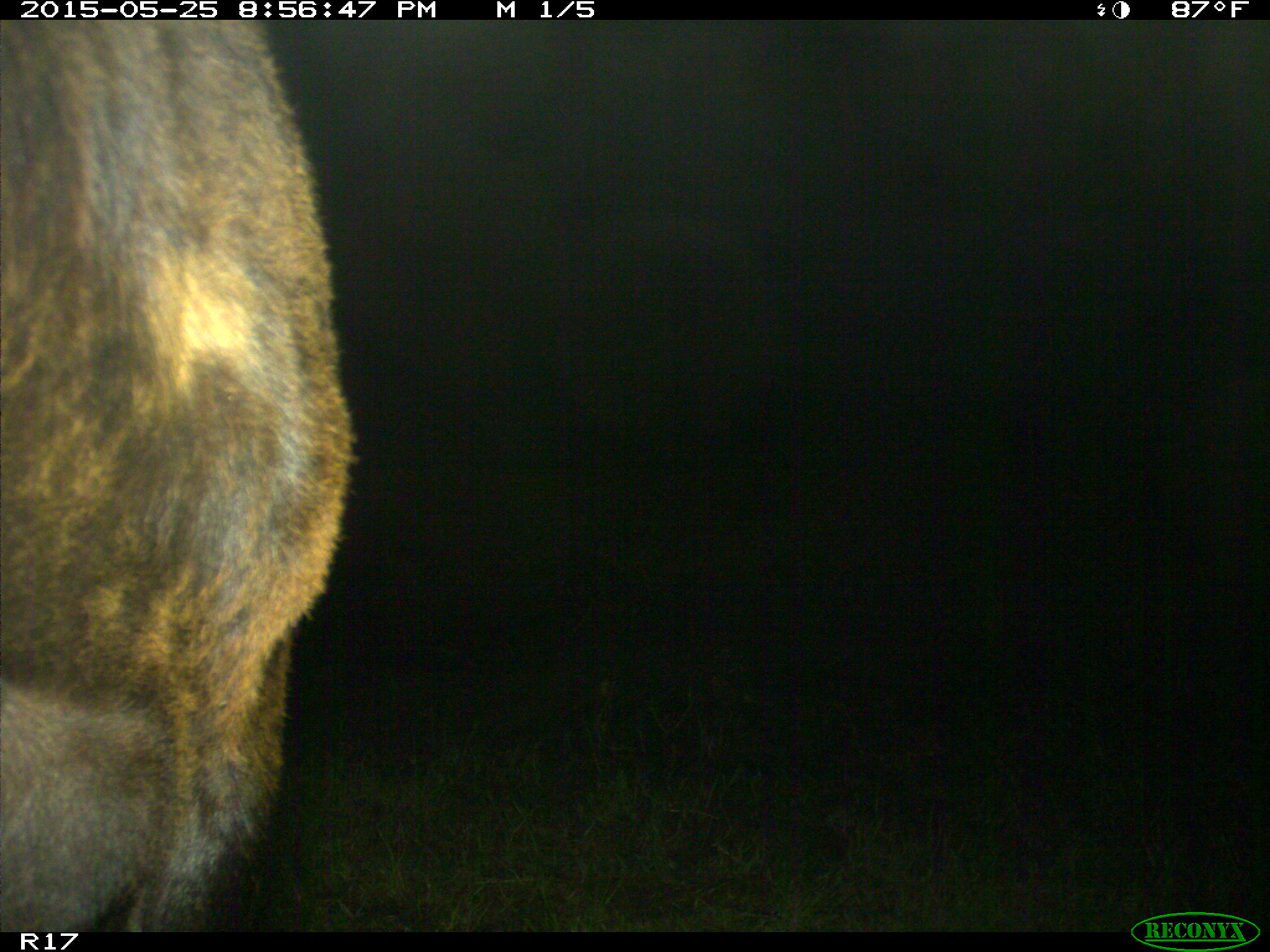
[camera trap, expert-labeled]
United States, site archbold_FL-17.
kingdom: Animalia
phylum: Chordata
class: Mammalia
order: Artiodactyla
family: Bovidae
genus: Bos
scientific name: Bos taurus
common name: domestic cow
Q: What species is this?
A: Bos taurus (domestic cow).